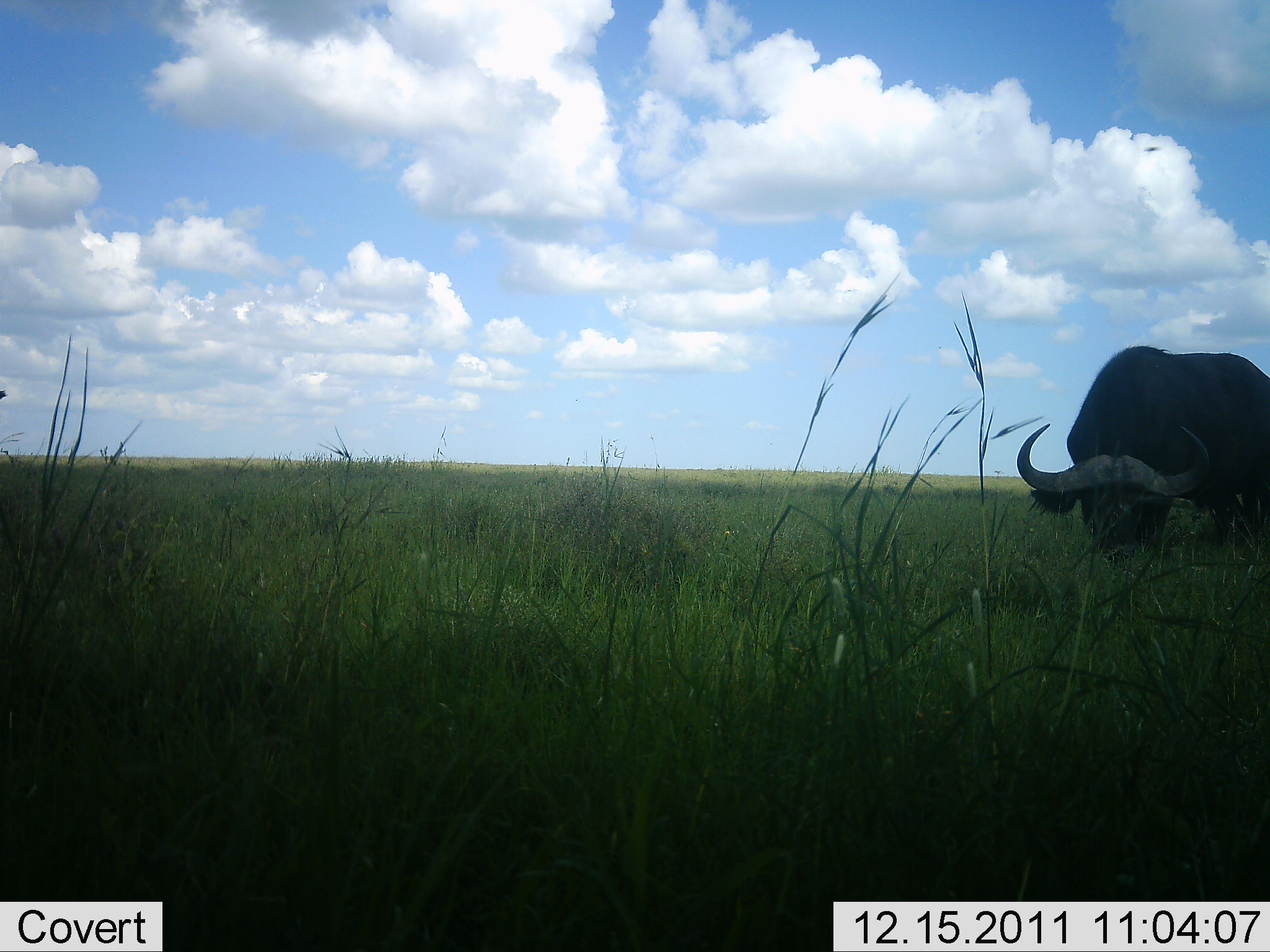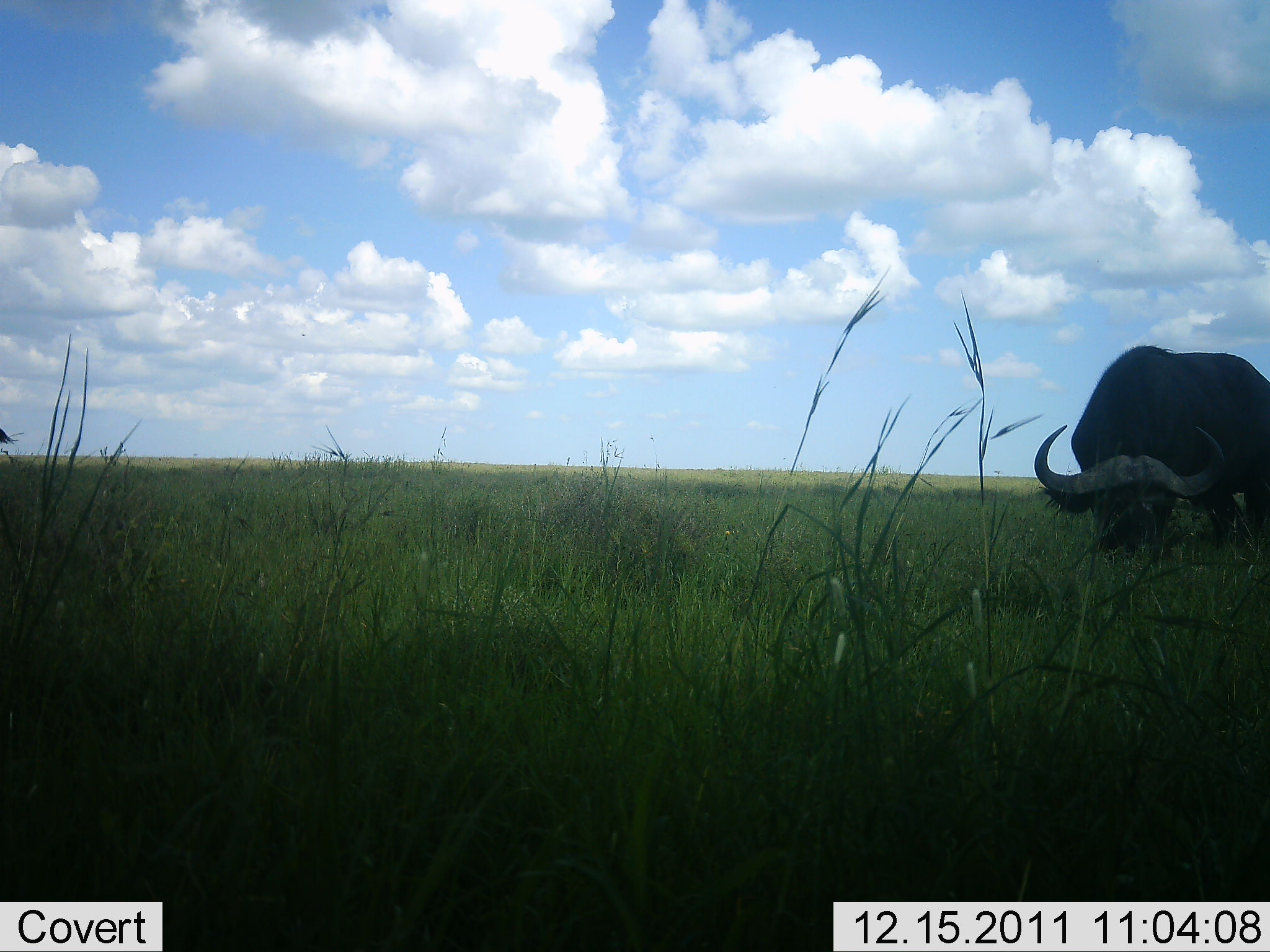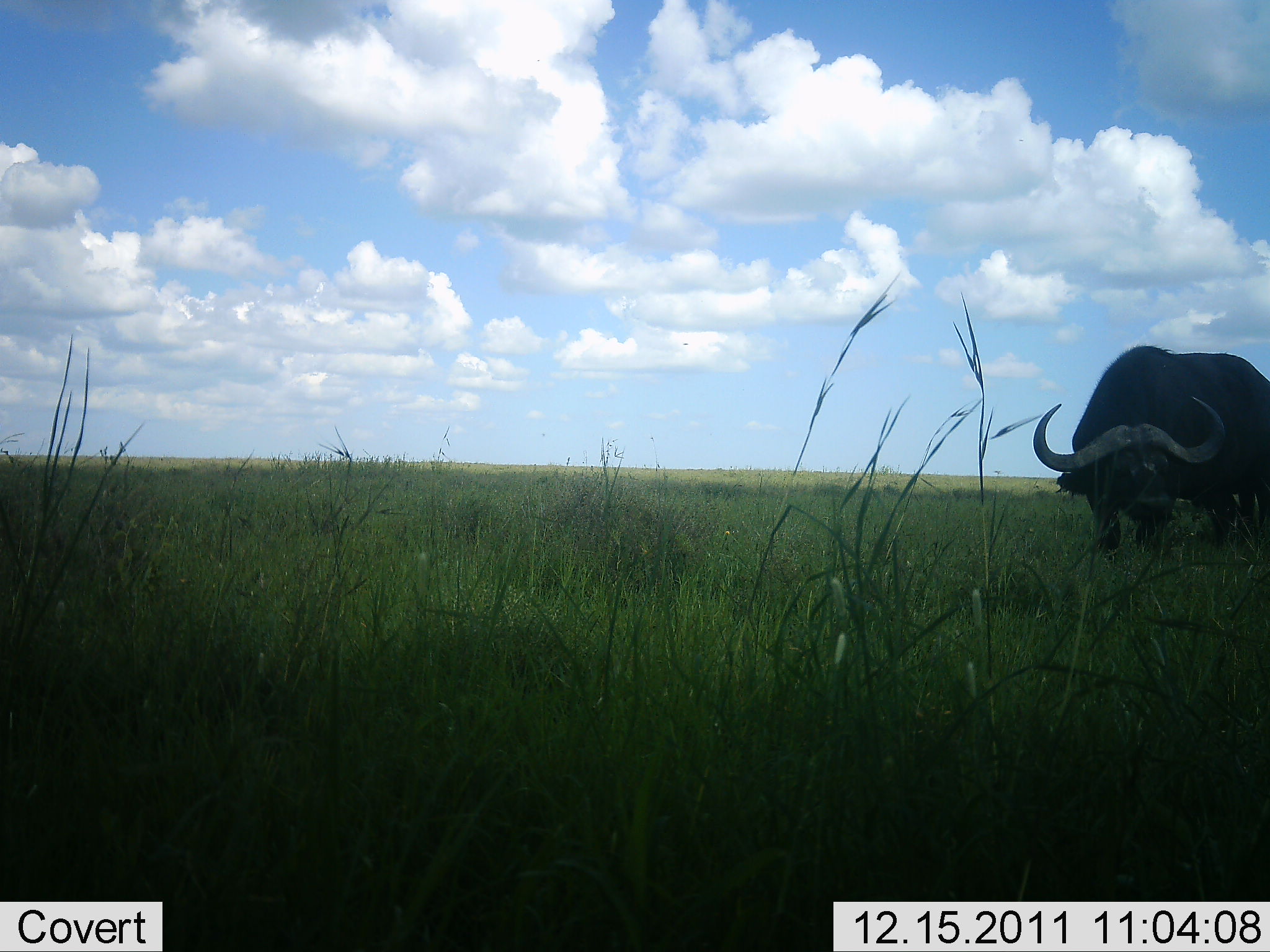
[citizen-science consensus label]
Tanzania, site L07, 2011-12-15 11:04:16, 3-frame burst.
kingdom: Animalia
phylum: Chordata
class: Mammalia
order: Artiodactyla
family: Bovidae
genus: Syncerus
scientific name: Syncerus caffer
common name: cape buffalo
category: buffalo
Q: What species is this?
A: Buffalo (cape buffalo) (Syncerus caffer).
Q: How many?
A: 1.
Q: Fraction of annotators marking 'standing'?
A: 20%.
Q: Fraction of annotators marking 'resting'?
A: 0%.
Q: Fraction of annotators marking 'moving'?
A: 0%.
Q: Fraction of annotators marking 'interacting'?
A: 0%.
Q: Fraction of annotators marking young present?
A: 0%.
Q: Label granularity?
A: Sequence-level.